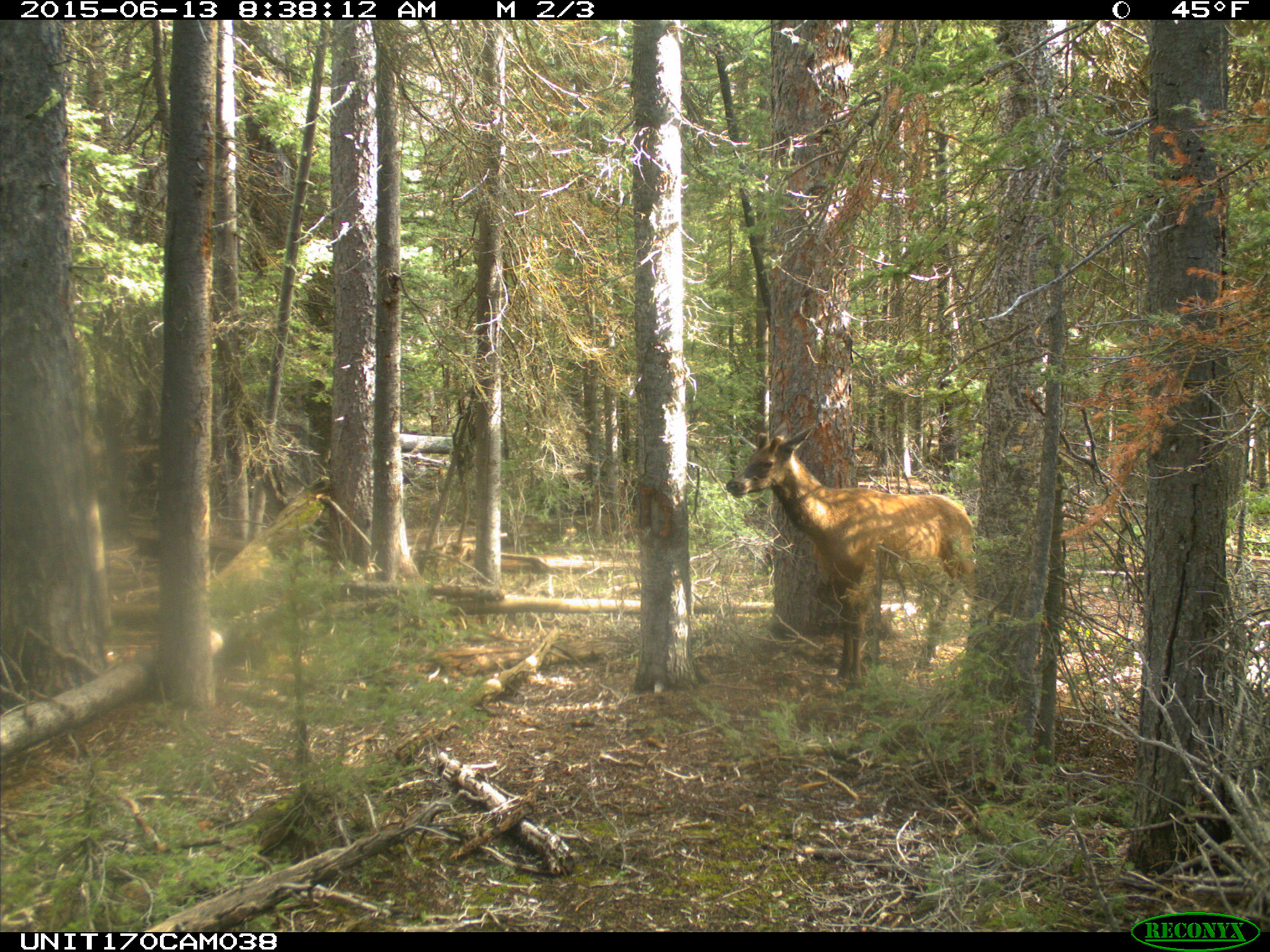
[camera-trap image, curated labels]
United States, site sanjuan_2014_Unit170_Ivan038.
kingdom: Animalia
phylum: Chordata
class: Mammalia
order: Artiodactyla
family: Cervidae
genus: Cervus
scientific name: Cervus elaphus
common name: red deer